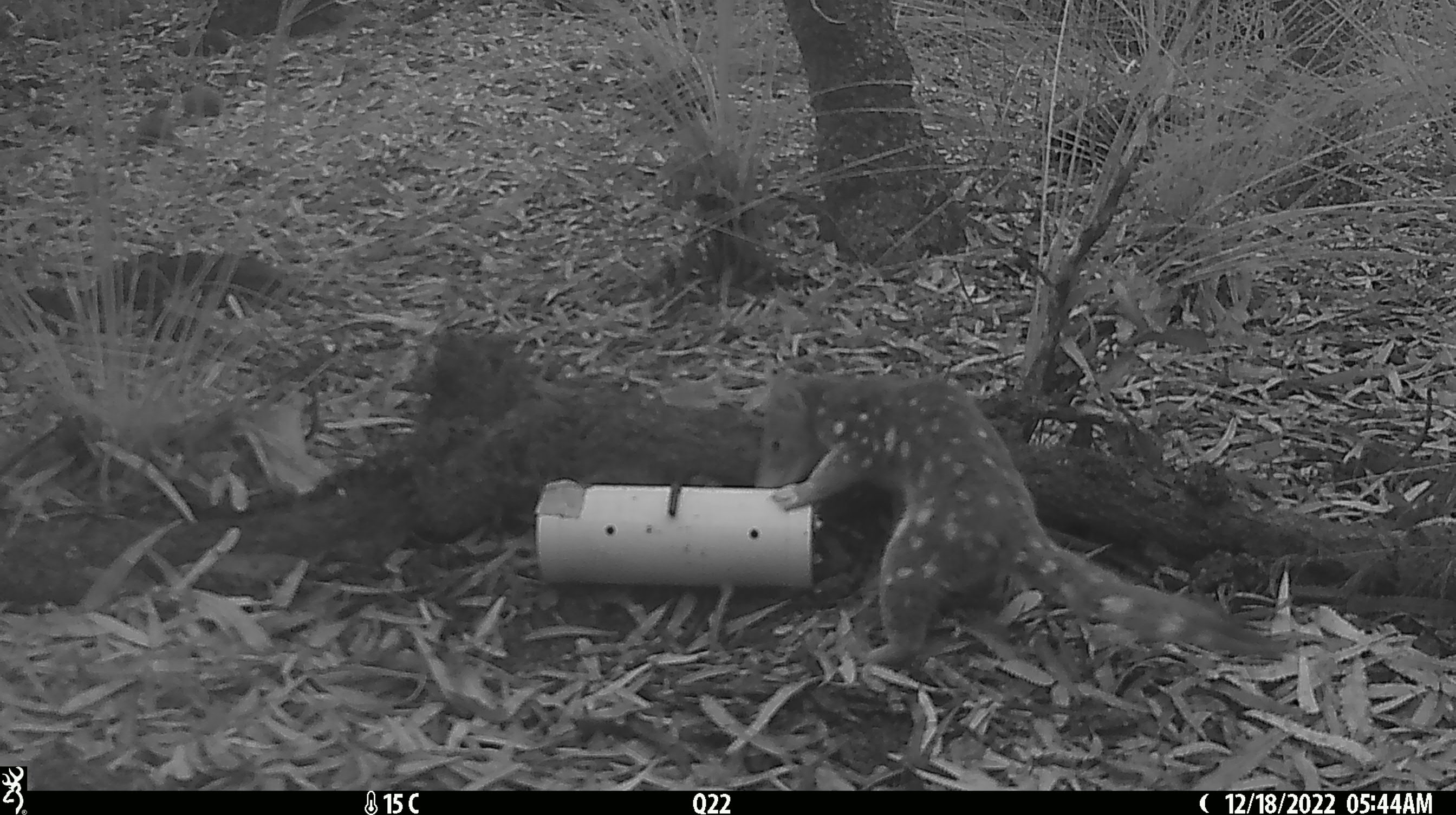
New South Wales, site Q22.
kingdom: Animalia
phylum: Chordata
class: Mammalia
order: Dasyuromorphia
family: Dasyuridae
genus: Dasyurus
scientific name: Dasyurus maculatus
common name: spotted-tailed quoll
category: quoll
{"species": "quoll (spotted-tailed quoll) (Dasyurus maculatus)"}